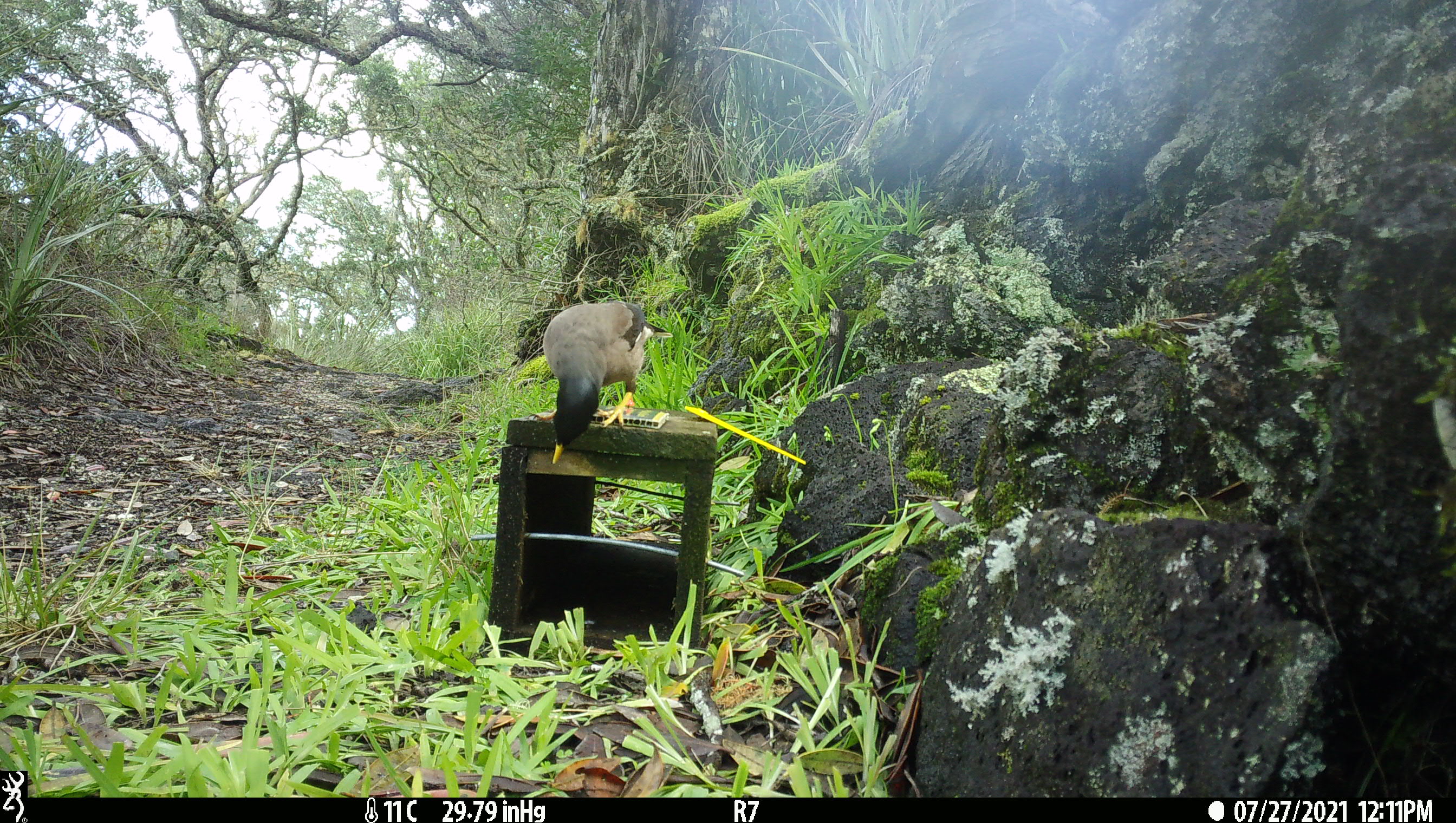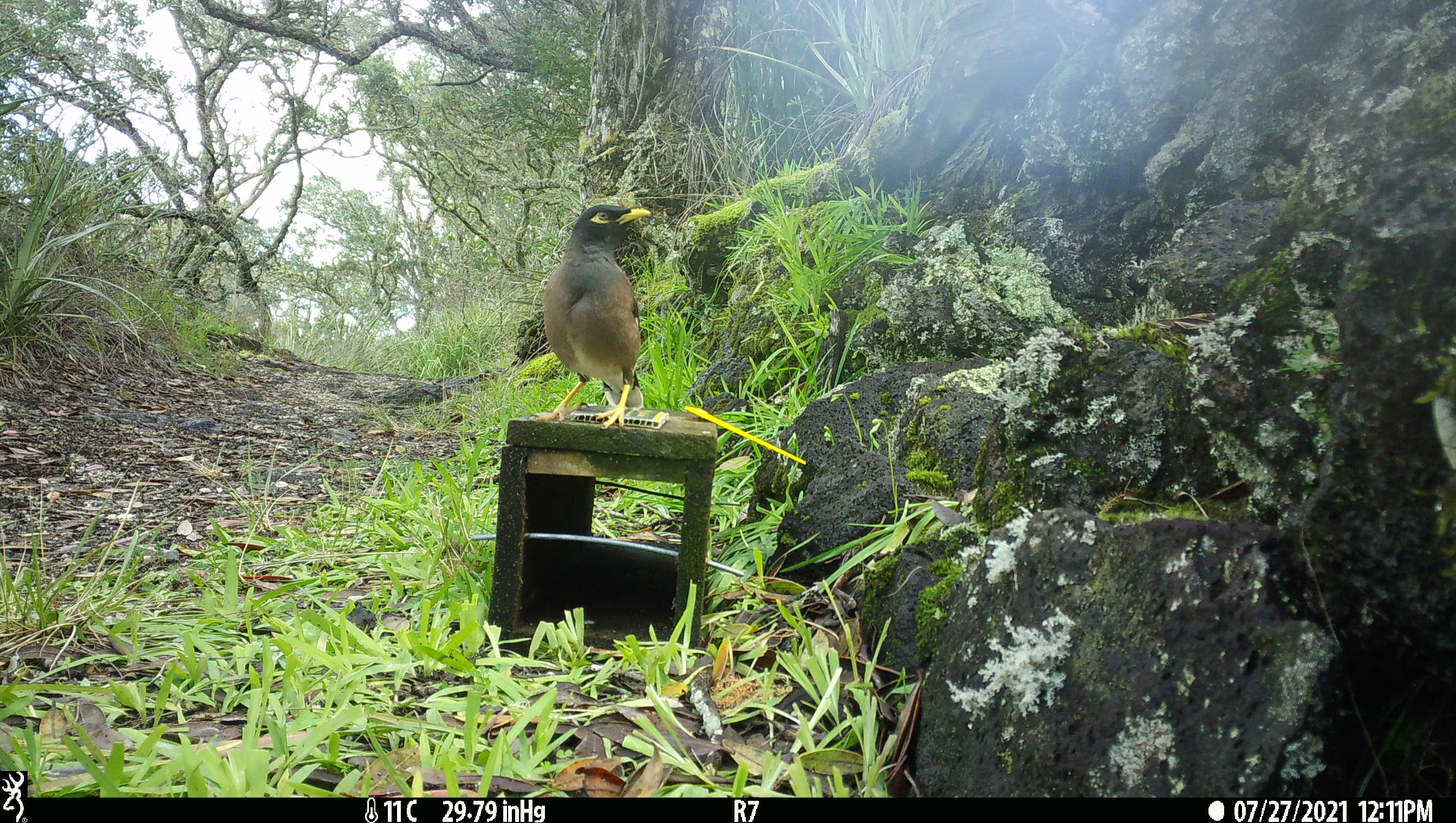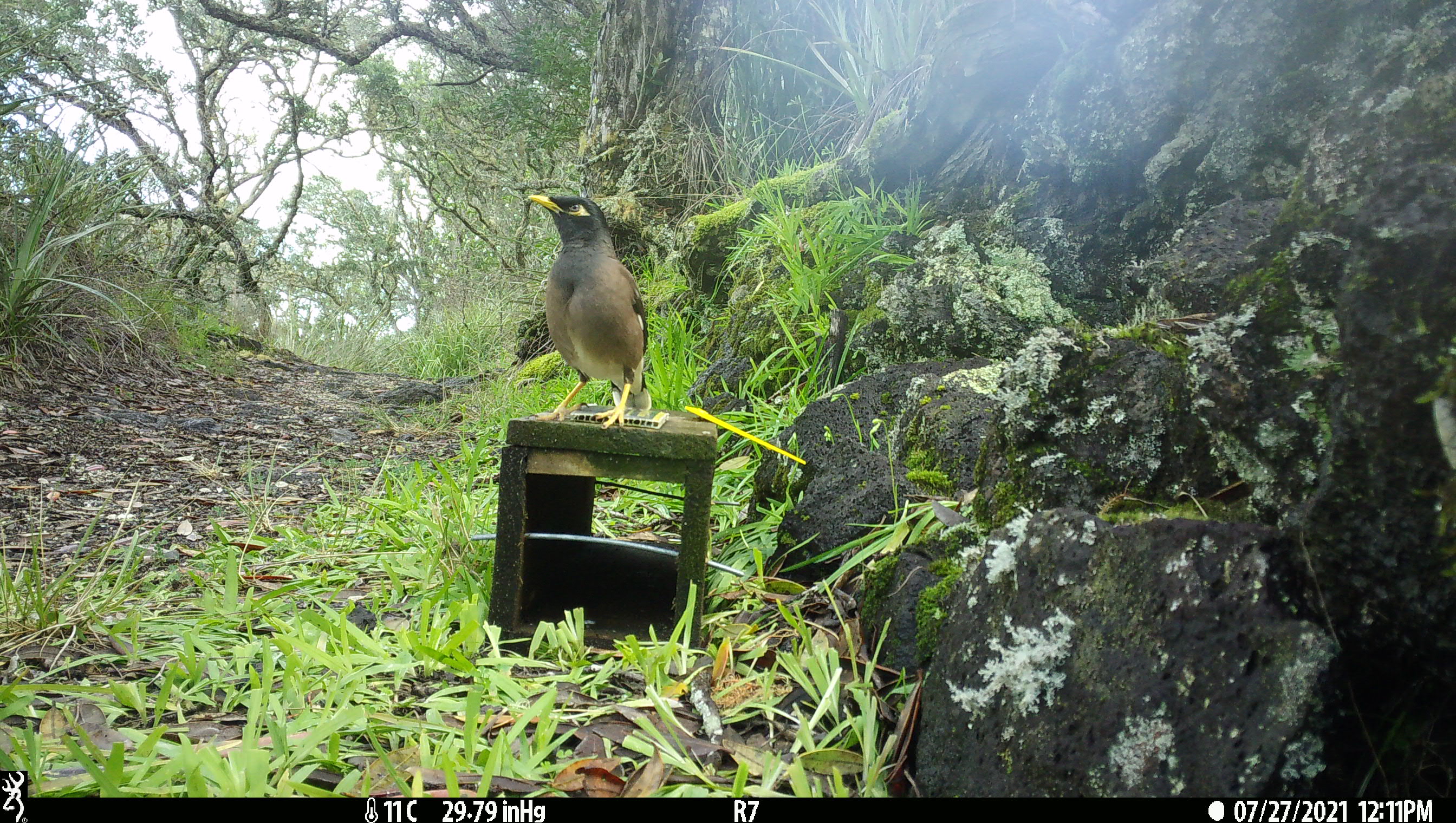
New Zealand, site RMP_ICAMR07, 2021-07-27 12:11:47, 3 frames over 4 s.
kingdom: Animalia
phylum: Chordata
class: Aves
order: Passeriformes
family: Sturnidae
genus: Acridotheres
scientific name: Acridotheres tristis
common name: common myna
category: myna